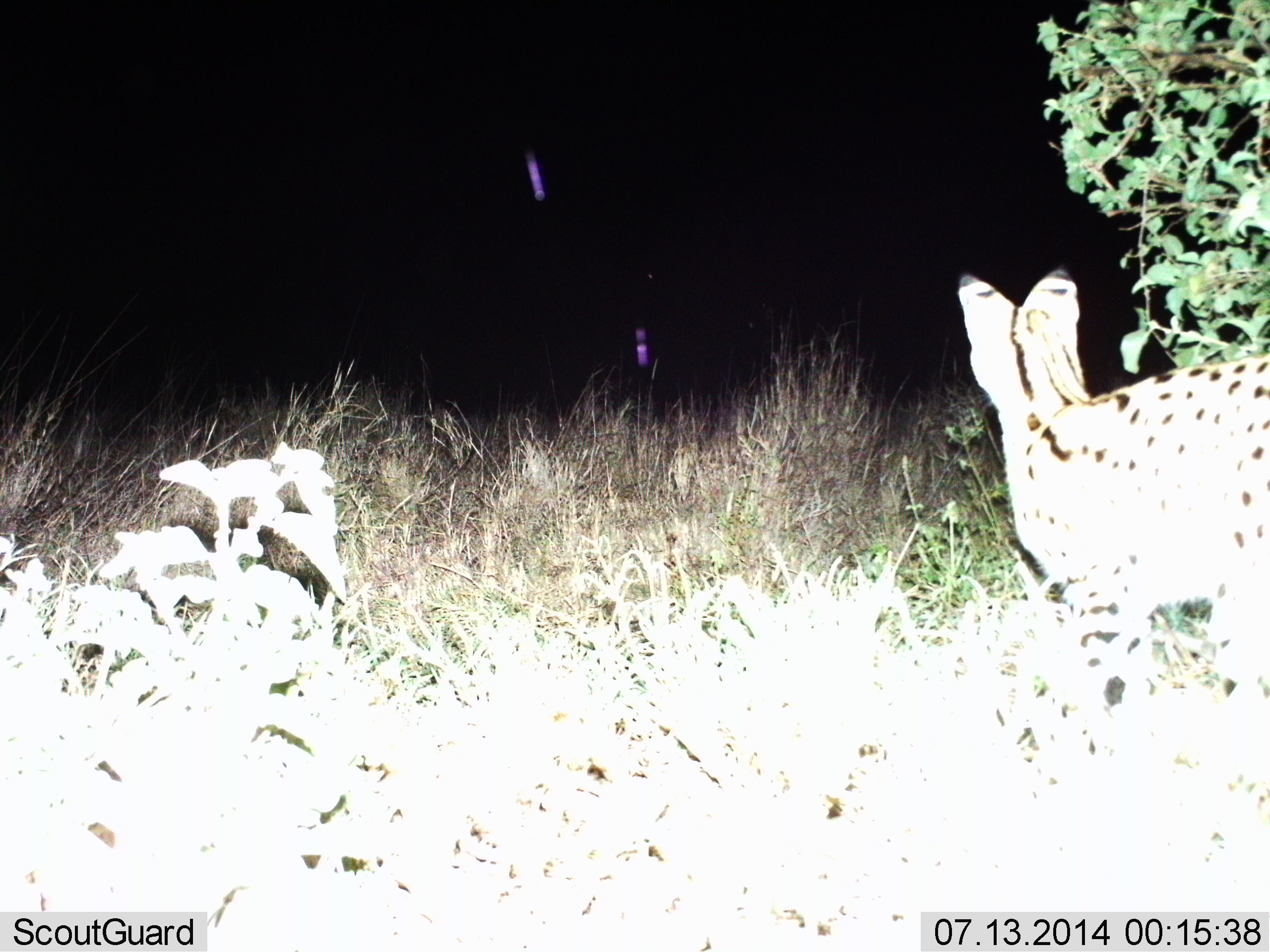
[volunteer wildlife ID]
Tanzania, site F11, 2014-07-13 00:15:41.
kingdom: Animalia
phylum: Chordata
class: Mammalia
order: Carnivora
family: Felidae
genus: Leptailurus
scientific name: Leptailurus serval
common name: serval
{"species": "serval (Leptailurus serval)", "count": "1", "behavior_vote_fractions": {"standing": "90%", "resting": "0%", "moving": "10%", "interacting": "0%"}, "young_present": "0%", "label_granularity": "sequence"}